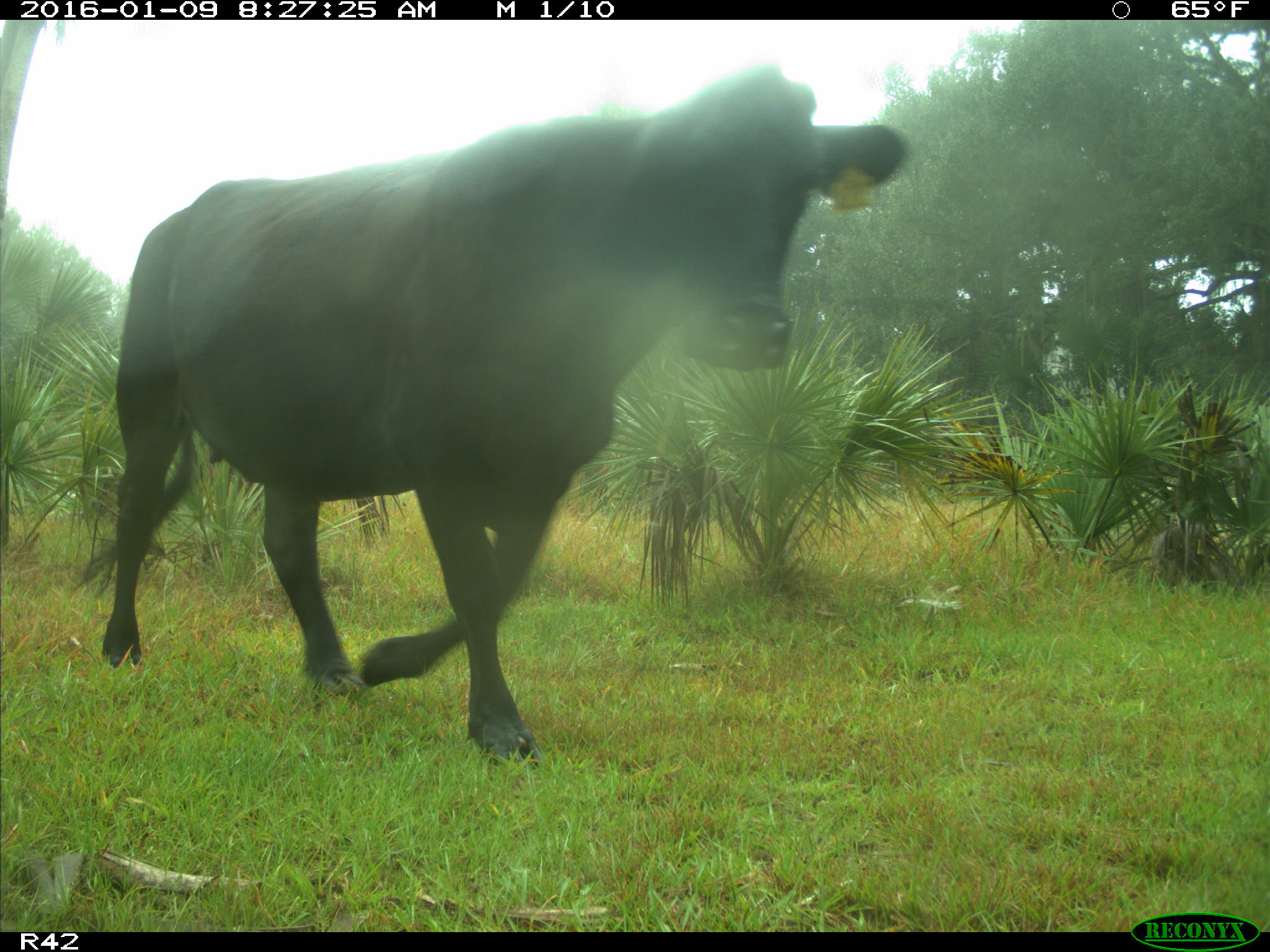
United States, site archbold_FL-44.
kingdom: Animalia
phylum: Chordata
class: Mammalia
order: Artiodactyla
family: Bovidae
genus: Bos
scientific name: Bos taurus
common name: domestic cow